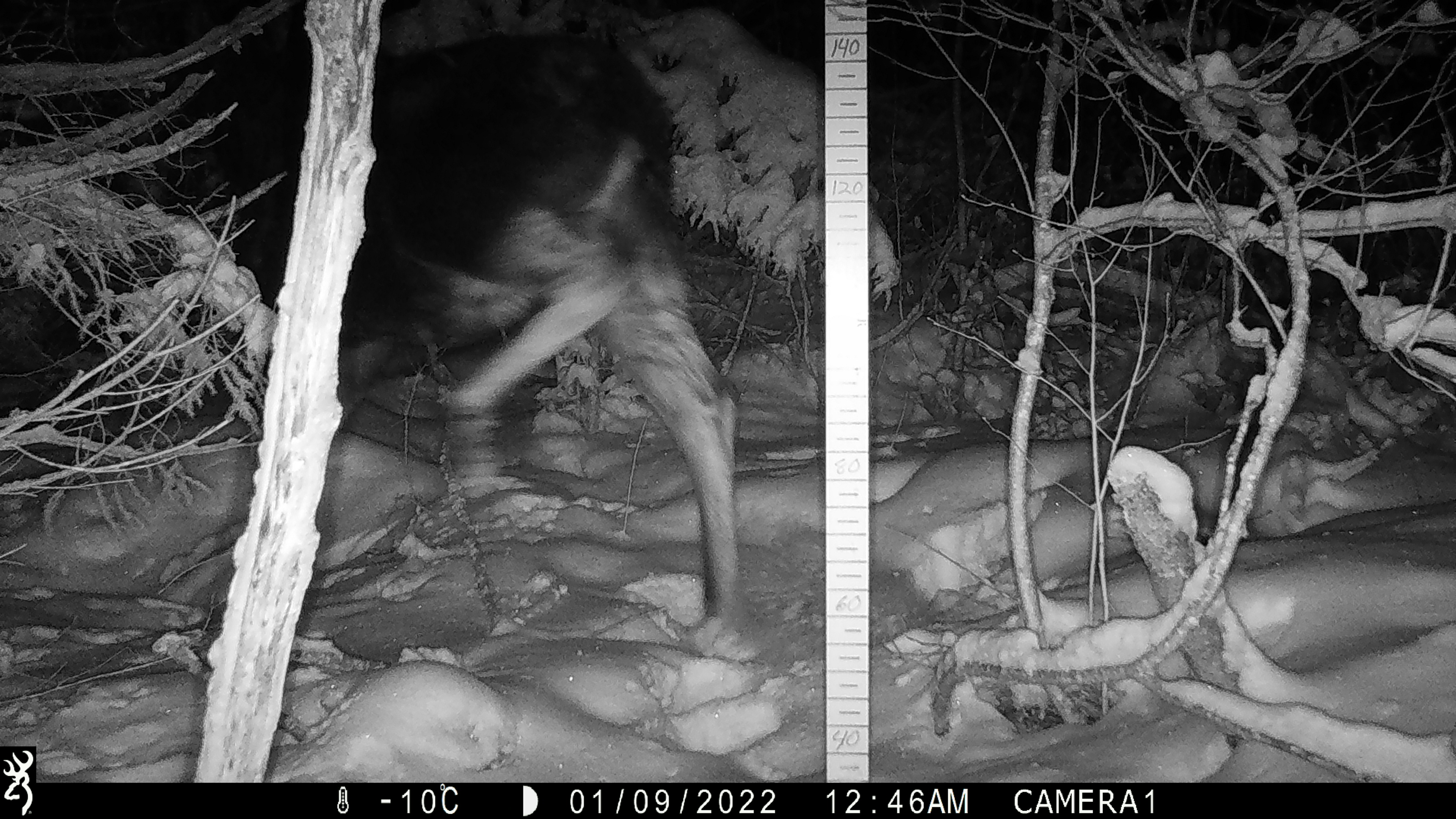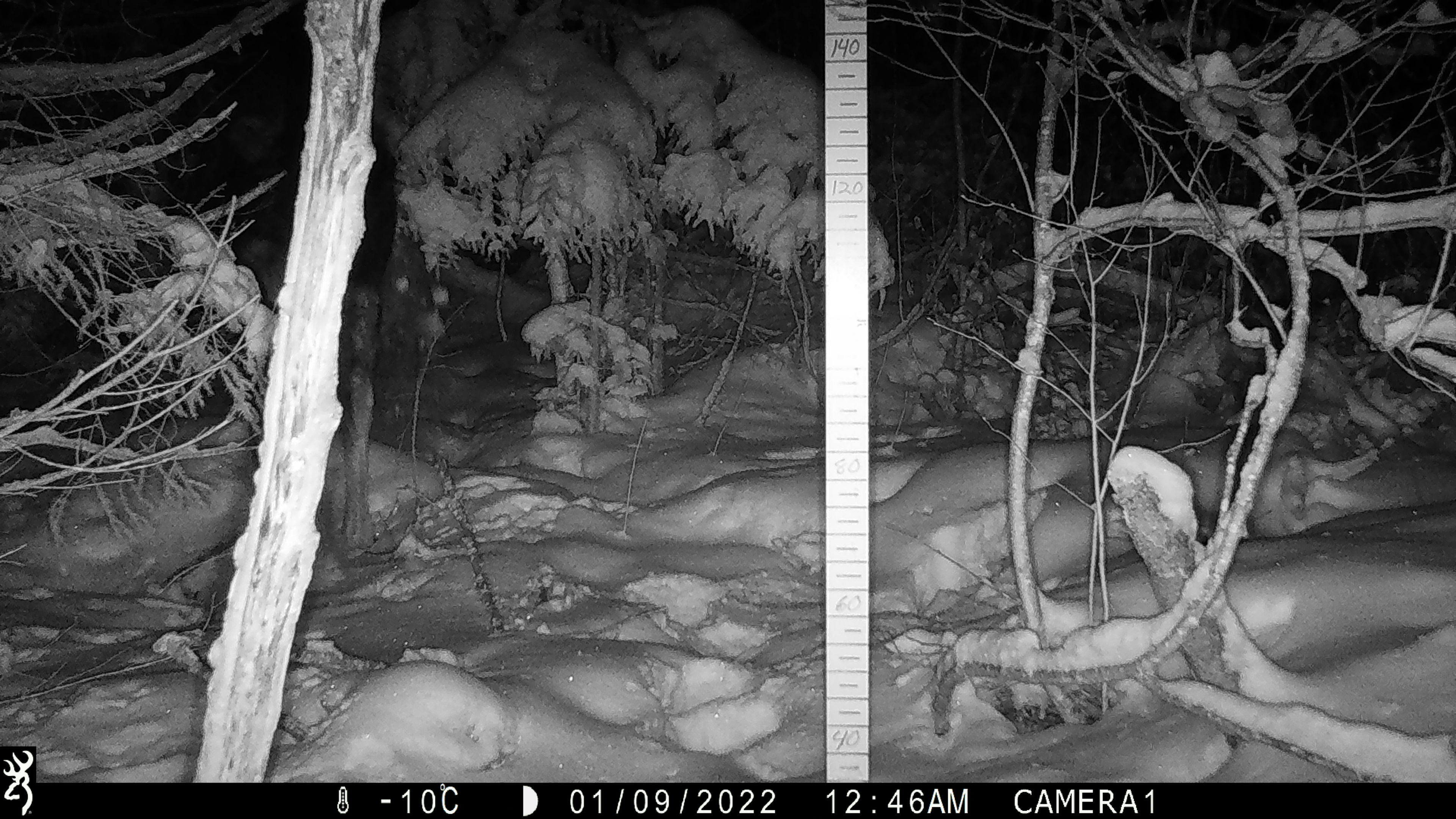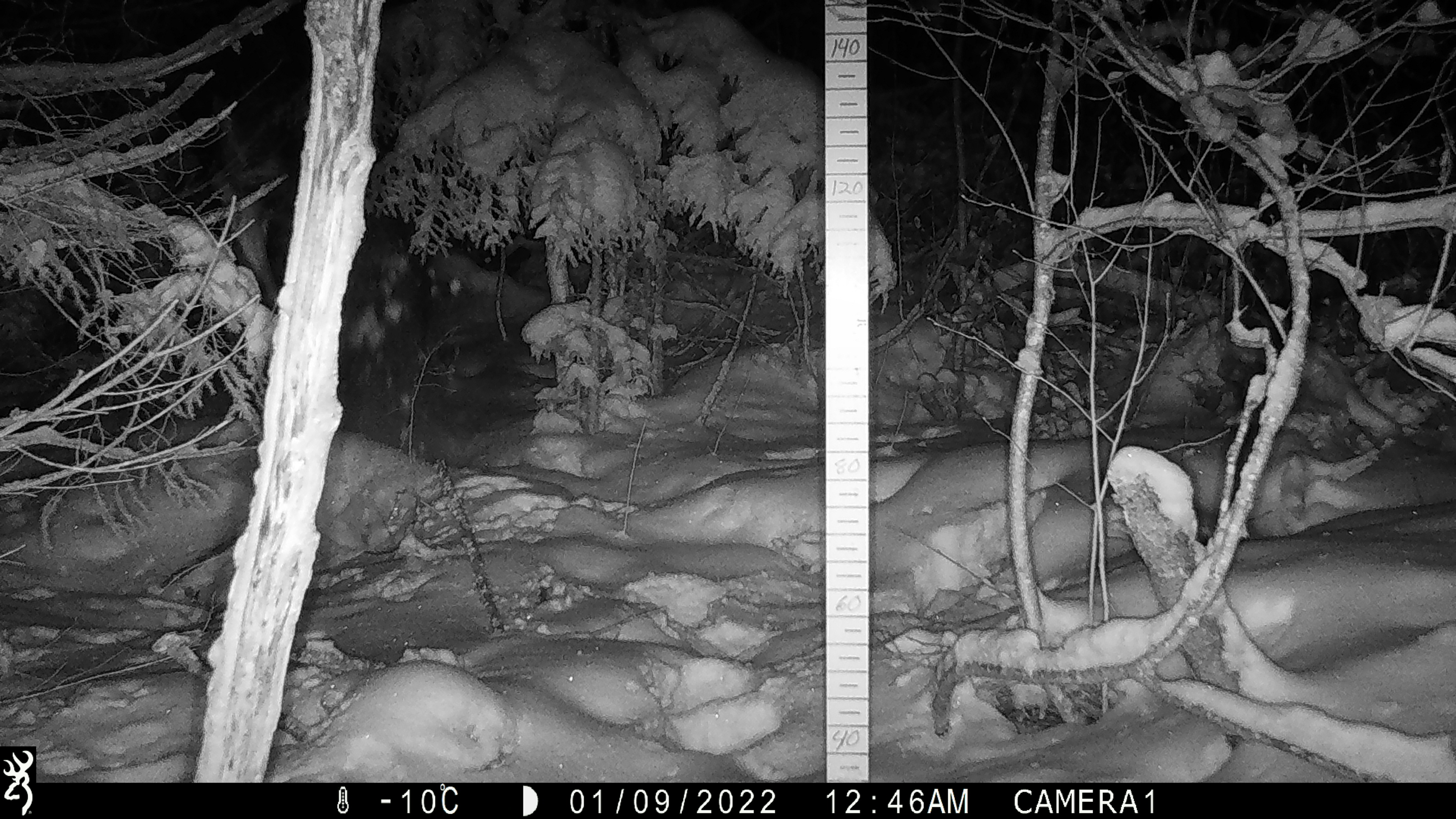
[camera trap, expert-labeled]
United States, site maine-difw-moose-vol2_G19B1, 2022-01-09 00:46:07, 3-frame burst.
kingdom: Animalia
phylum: Chordata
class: Mammalia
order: Artiodactyla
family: Cervidae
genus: Alces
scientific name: Alces alces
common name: moose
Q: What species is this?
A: Moose (Alces alces).